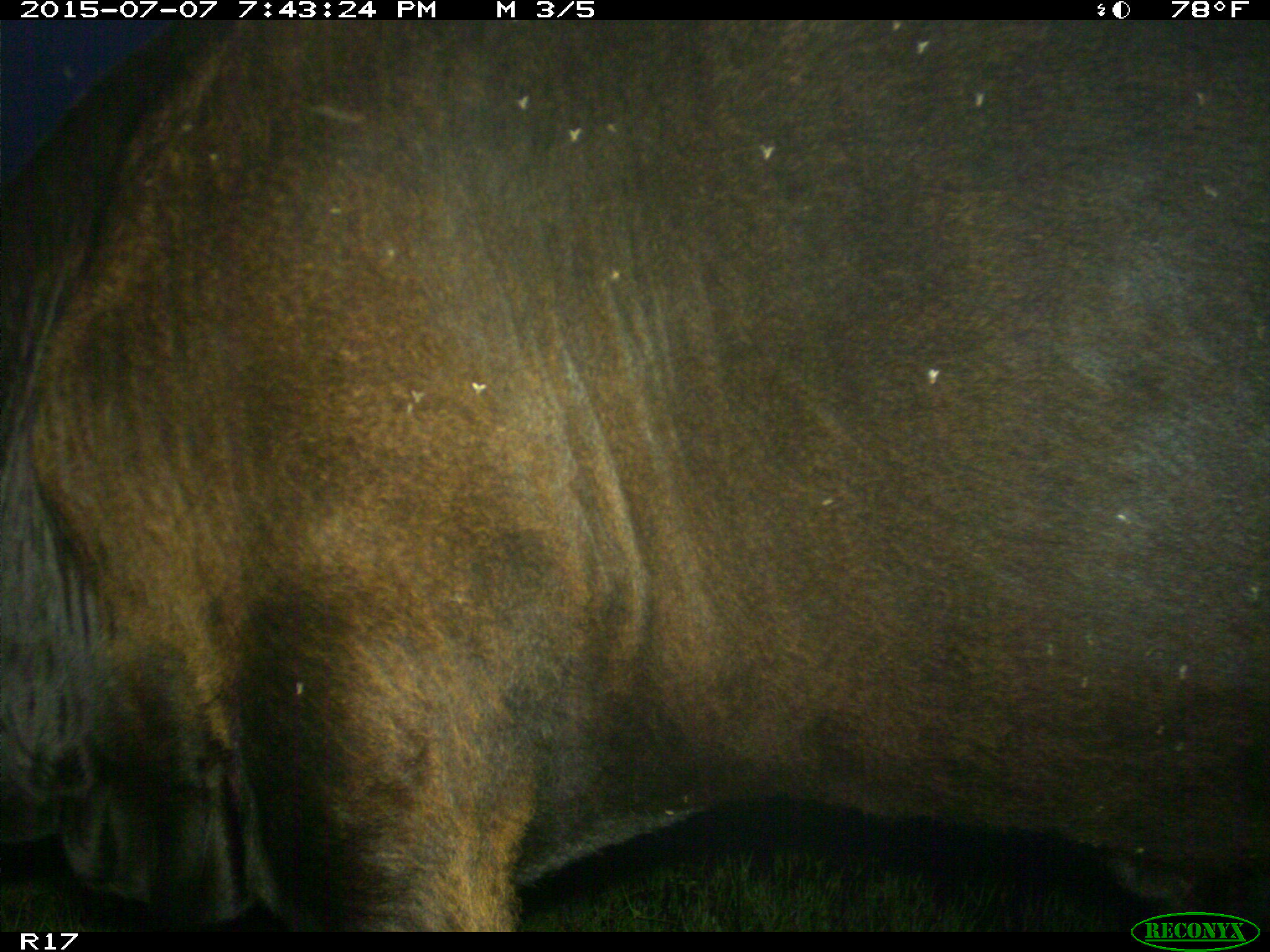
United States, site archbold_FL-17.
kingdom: Animalia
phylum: Chordata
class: Mammalia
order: Artiodactyla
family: Bovidae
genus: Bos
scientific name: Bos taurus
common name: domestic cow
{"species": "Bos taurus (domestic cow)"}